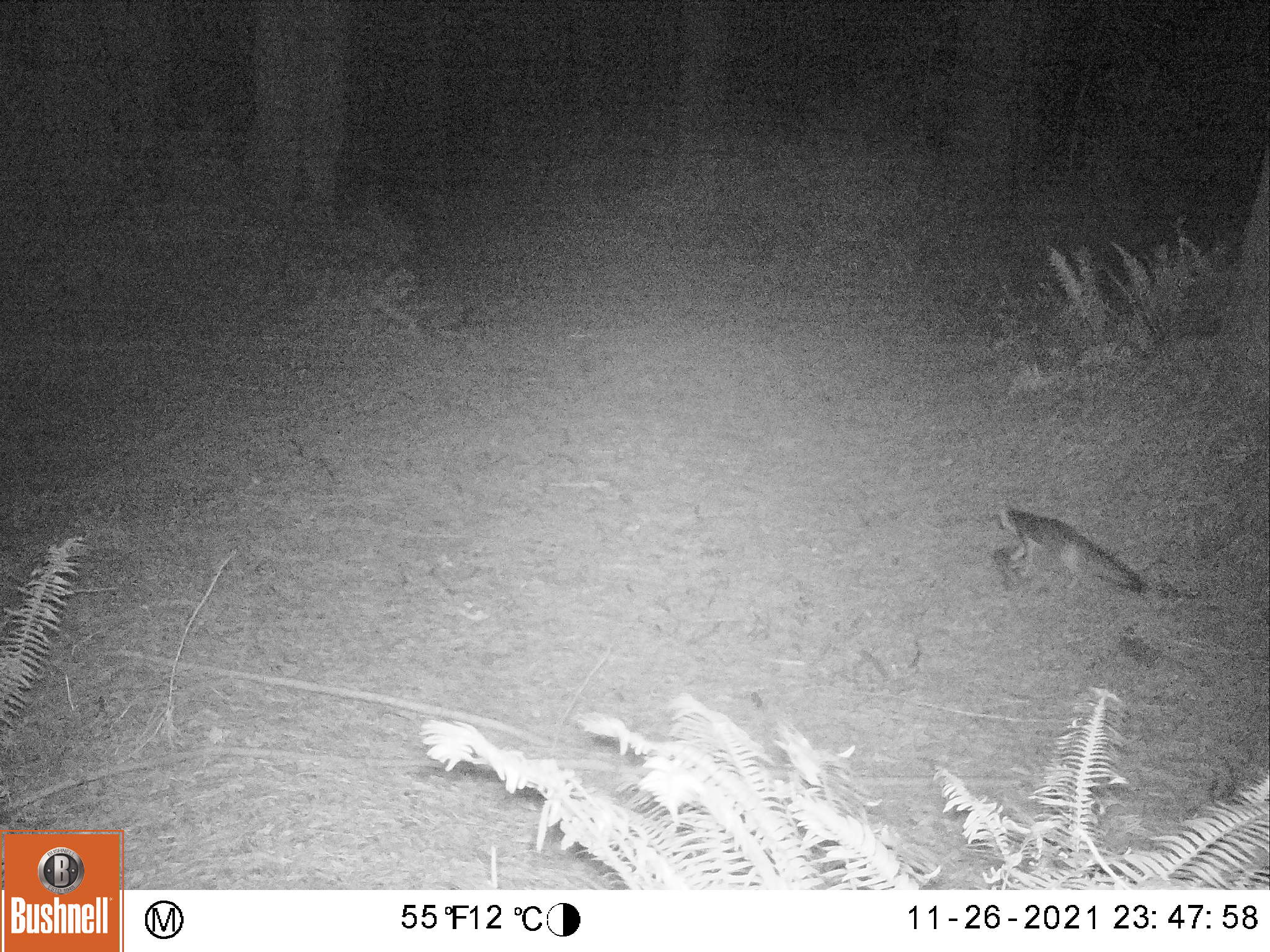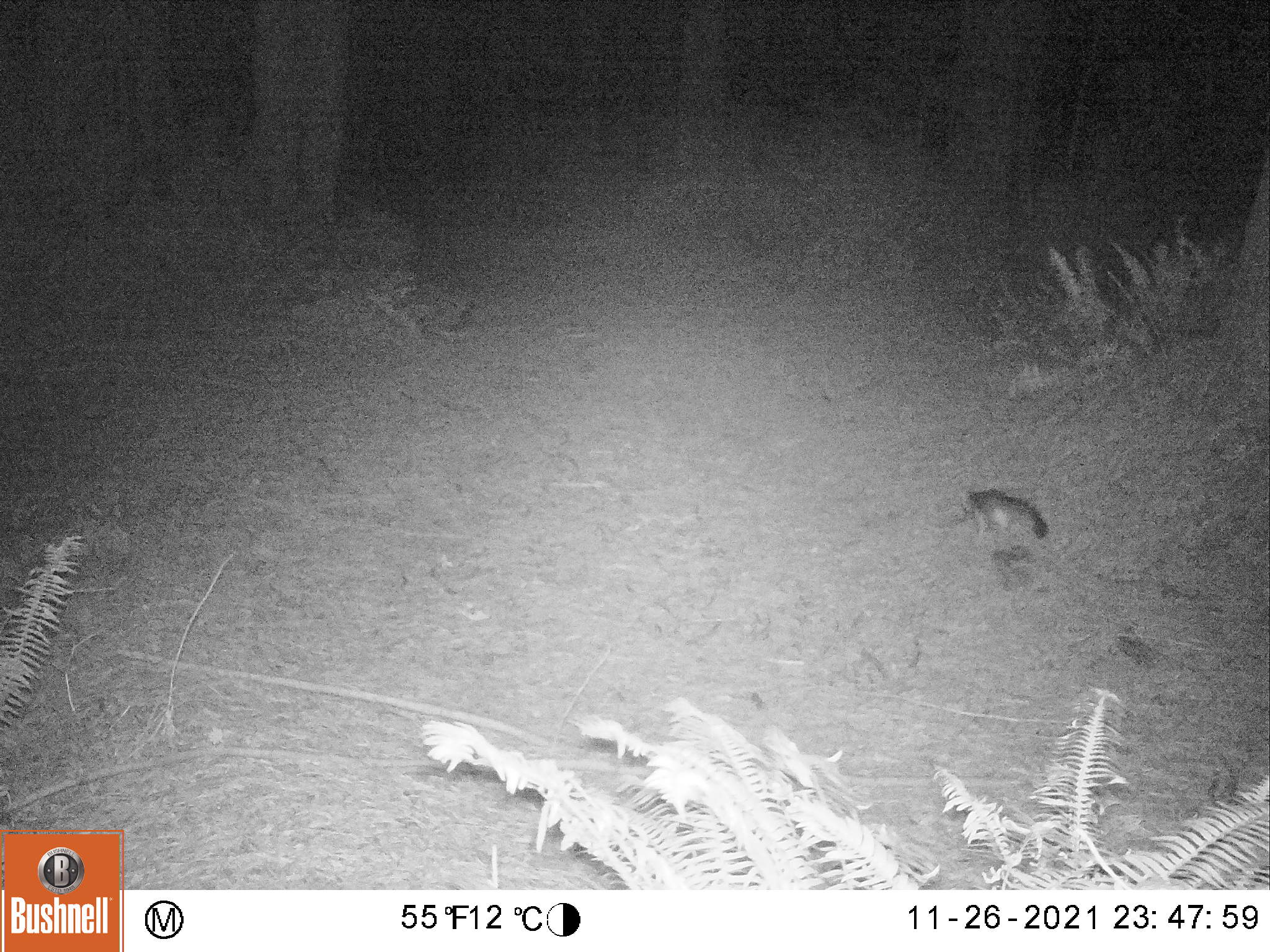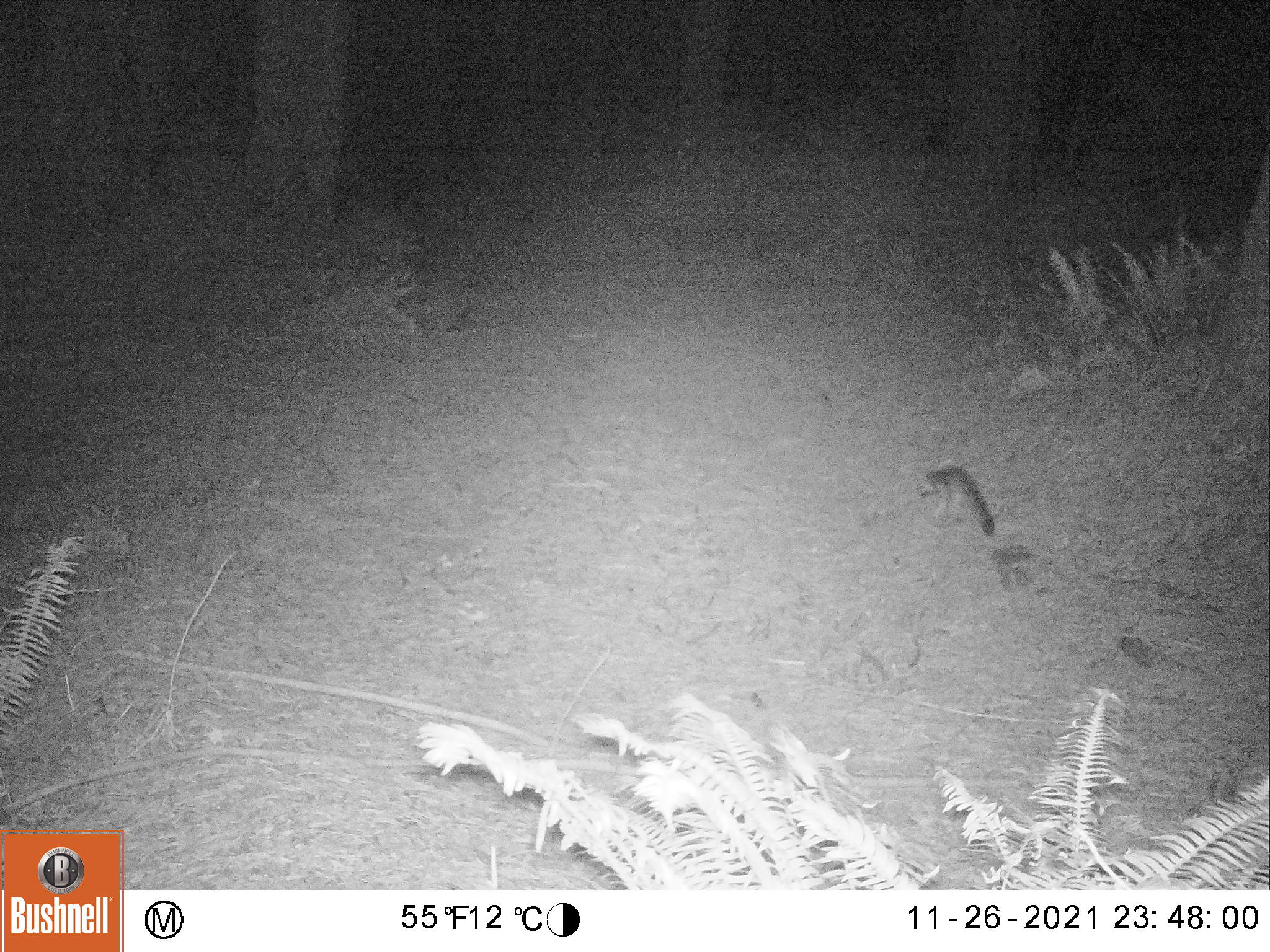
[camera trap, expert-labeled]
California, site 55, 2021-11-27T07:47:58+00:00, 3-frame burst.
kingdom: Animalia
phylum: Chordata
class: Mammalia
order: Carnivora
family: Canidae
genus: Urocyon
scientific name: Urocyon cinereoargenteus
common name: gray fox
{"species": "gray fox (Urocyon cinereoargenteus)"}